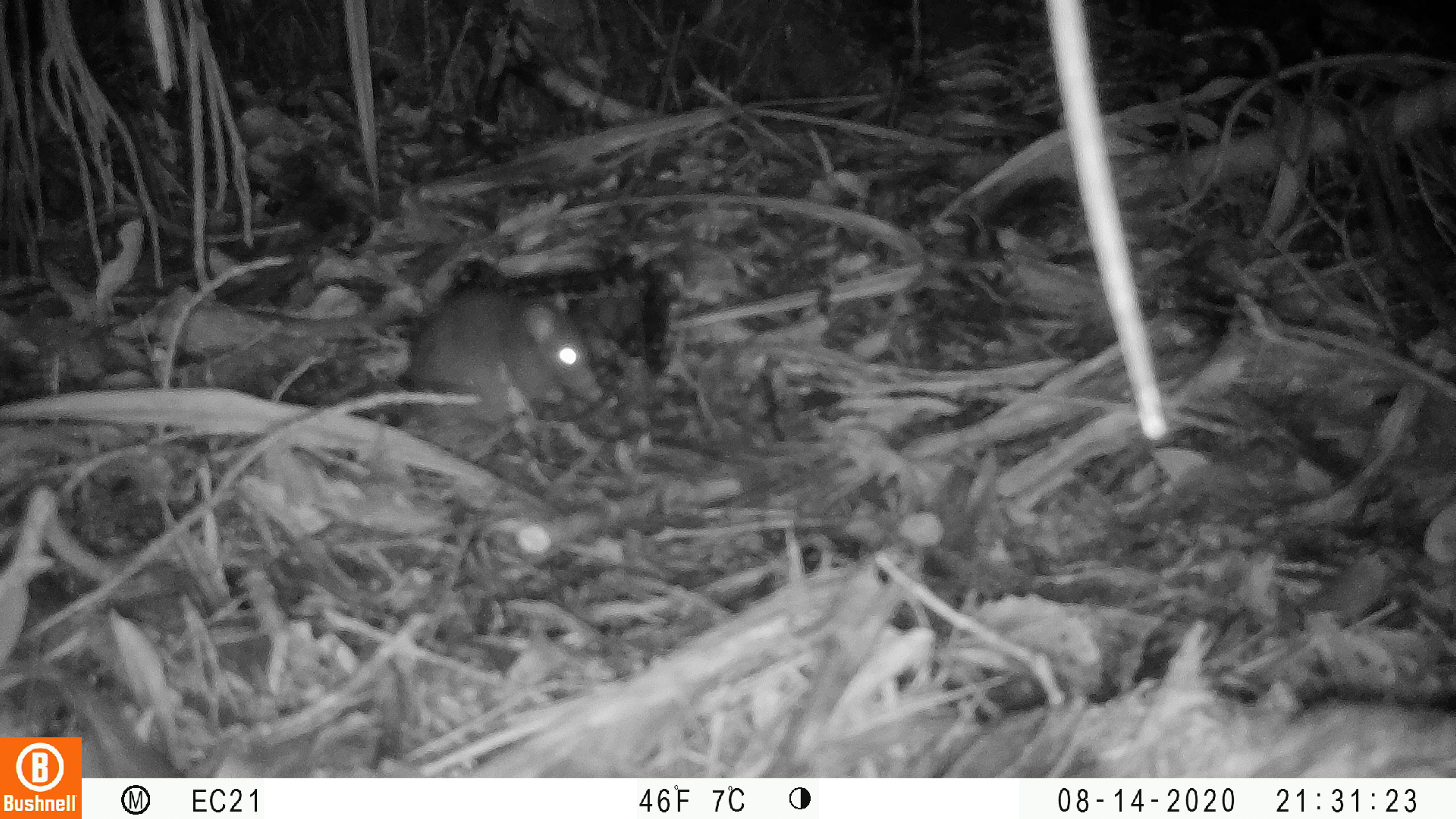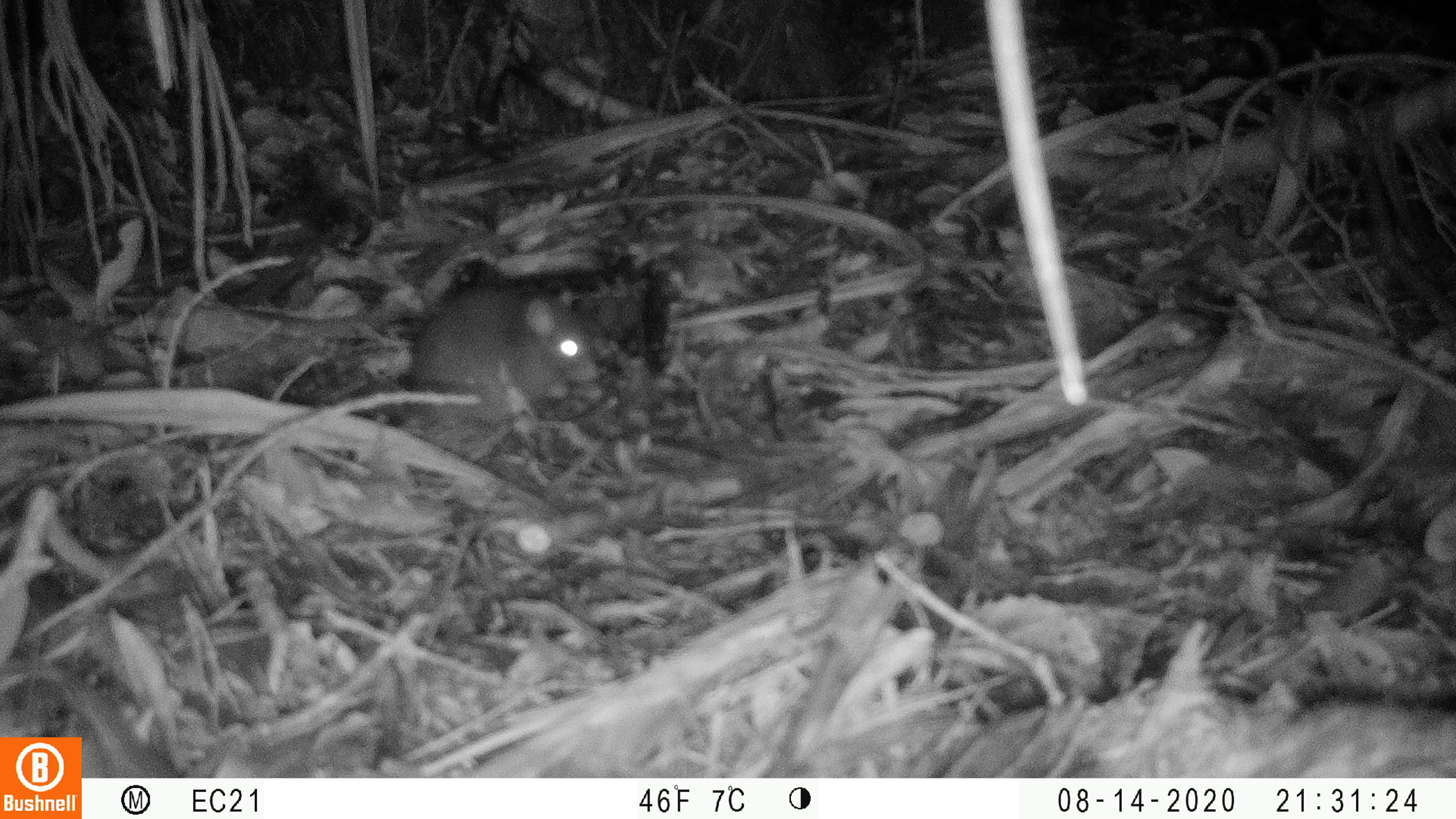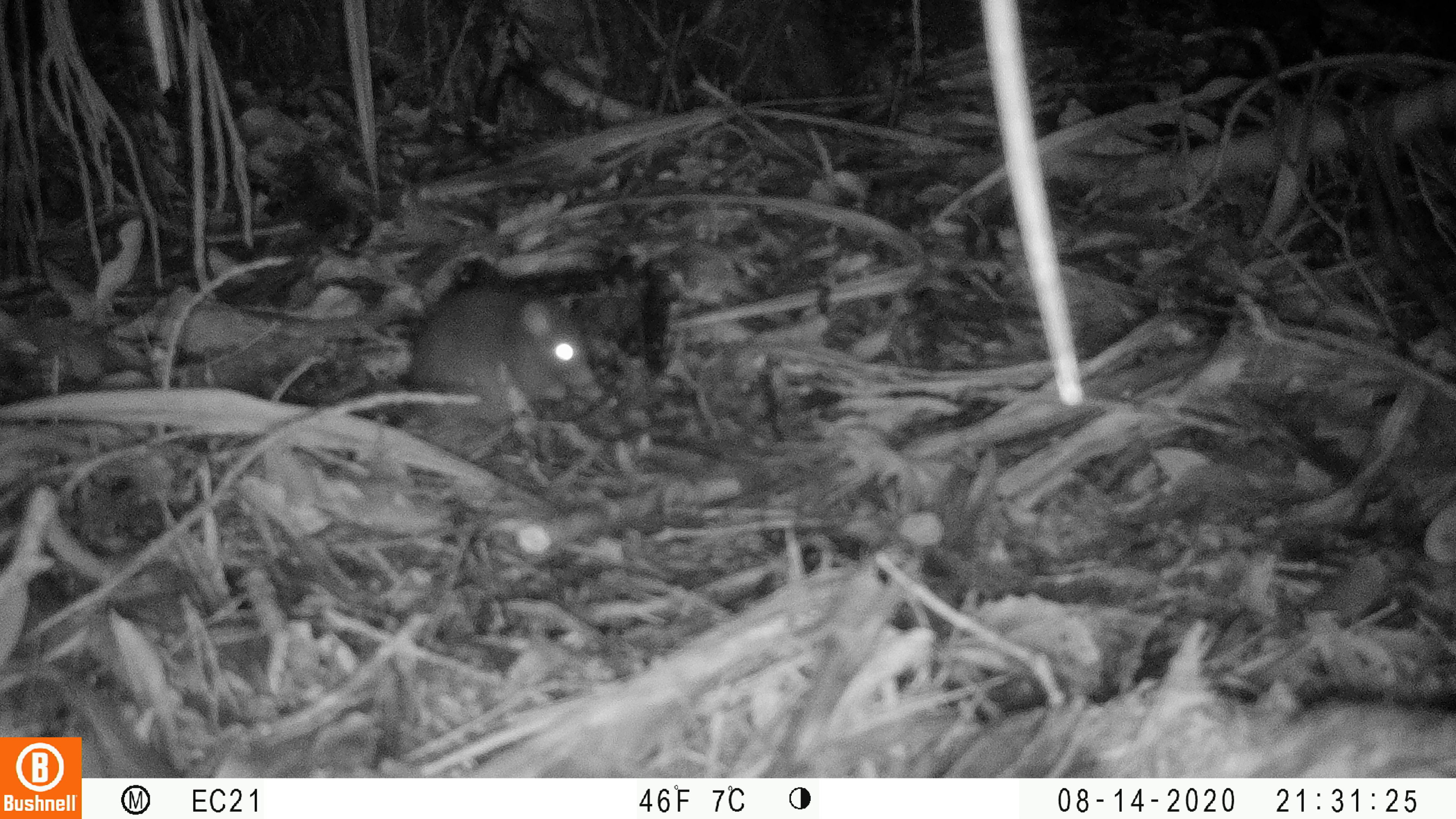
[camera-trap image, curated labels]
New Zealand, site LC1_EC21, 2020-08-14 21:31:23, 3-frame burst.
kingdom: Animalia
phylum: Chordata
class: Mammalia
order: Rodentia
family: Muridae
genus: Rattus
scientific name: Rattus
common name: rat